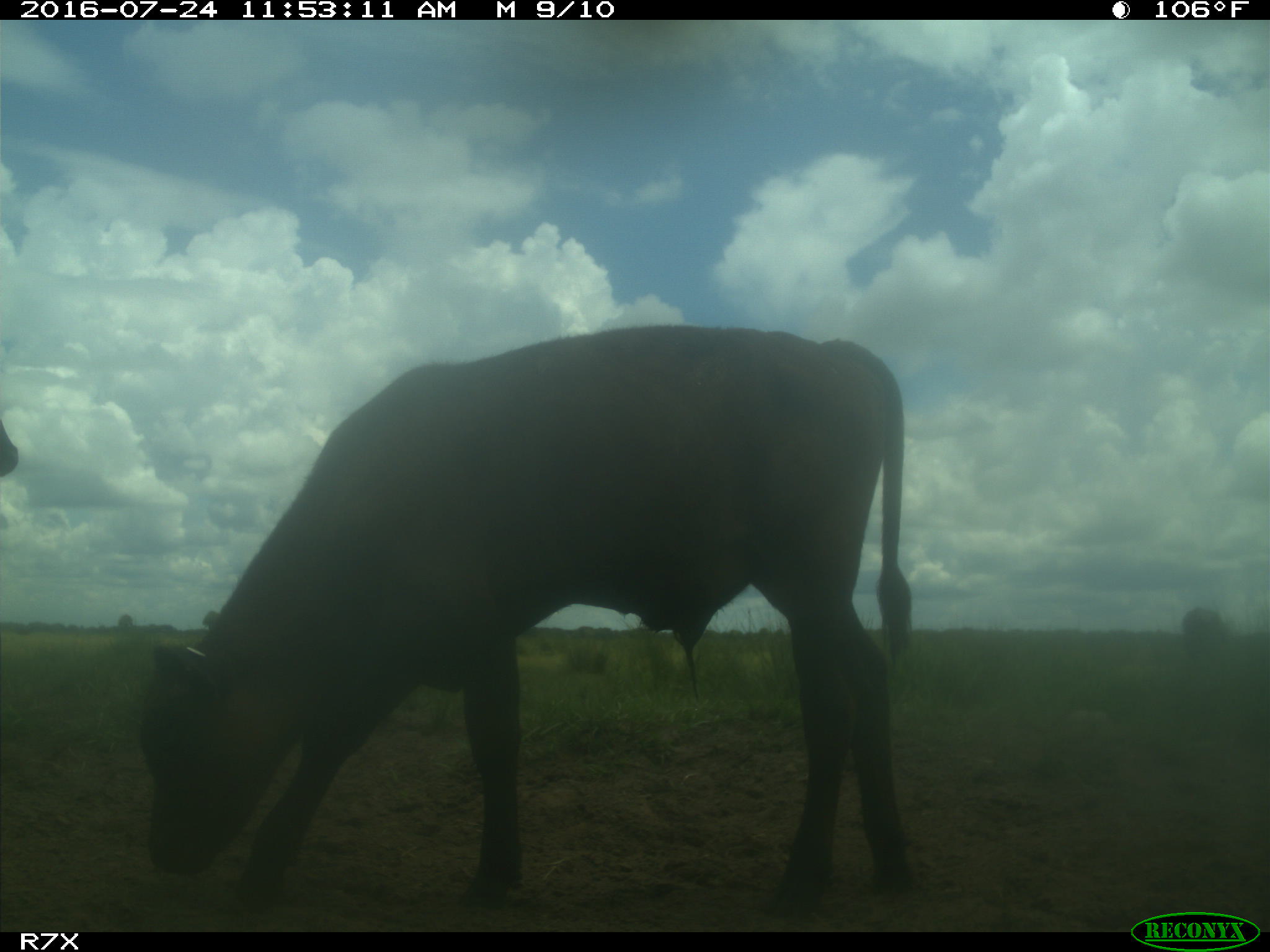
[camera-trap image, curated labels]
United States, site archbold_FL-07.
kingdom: Animalia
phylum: Chordata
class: Mammalia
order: Artiodactyla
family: Bovidae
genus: Bos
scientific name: Bos taurus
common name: domestic cow